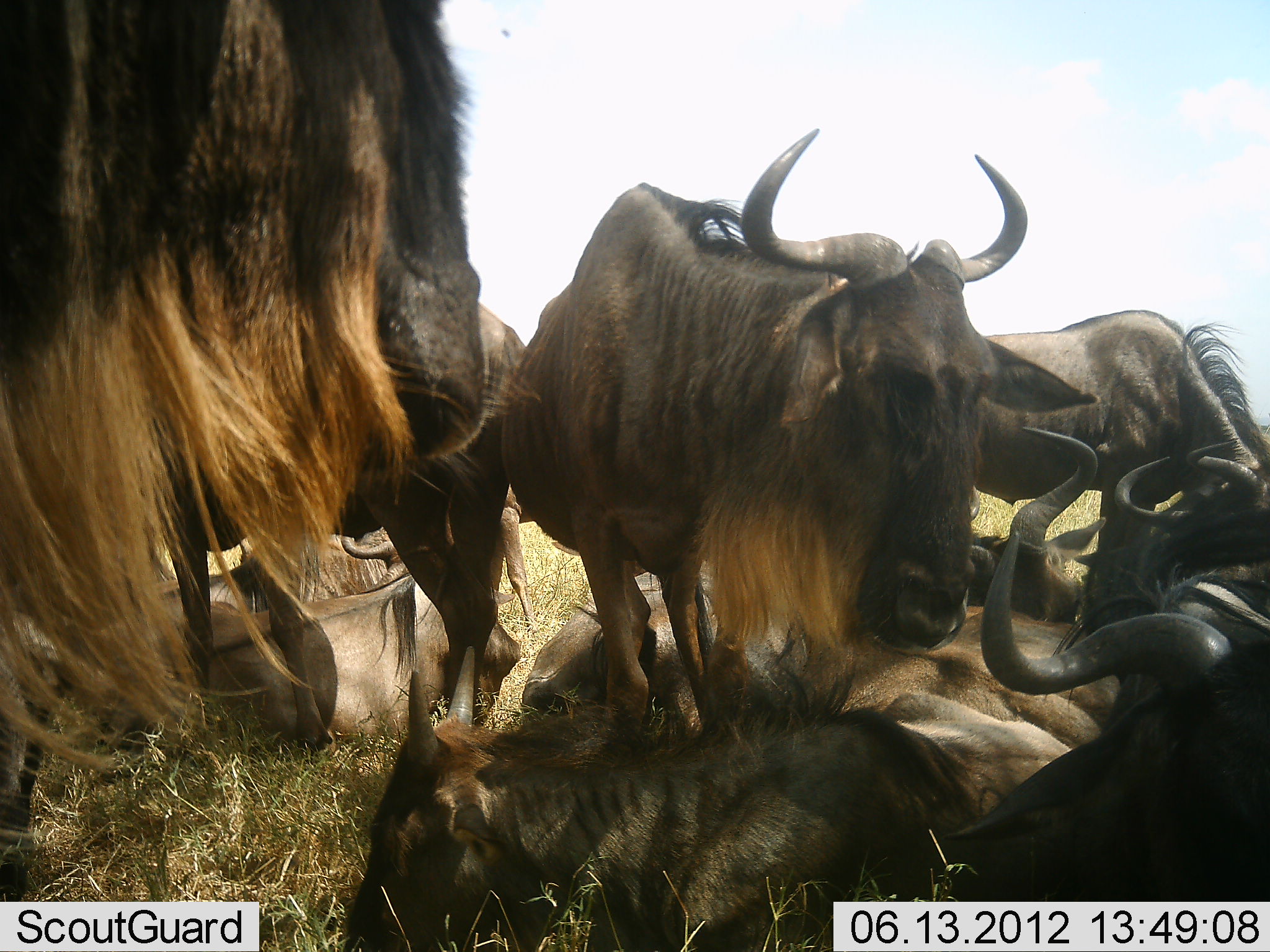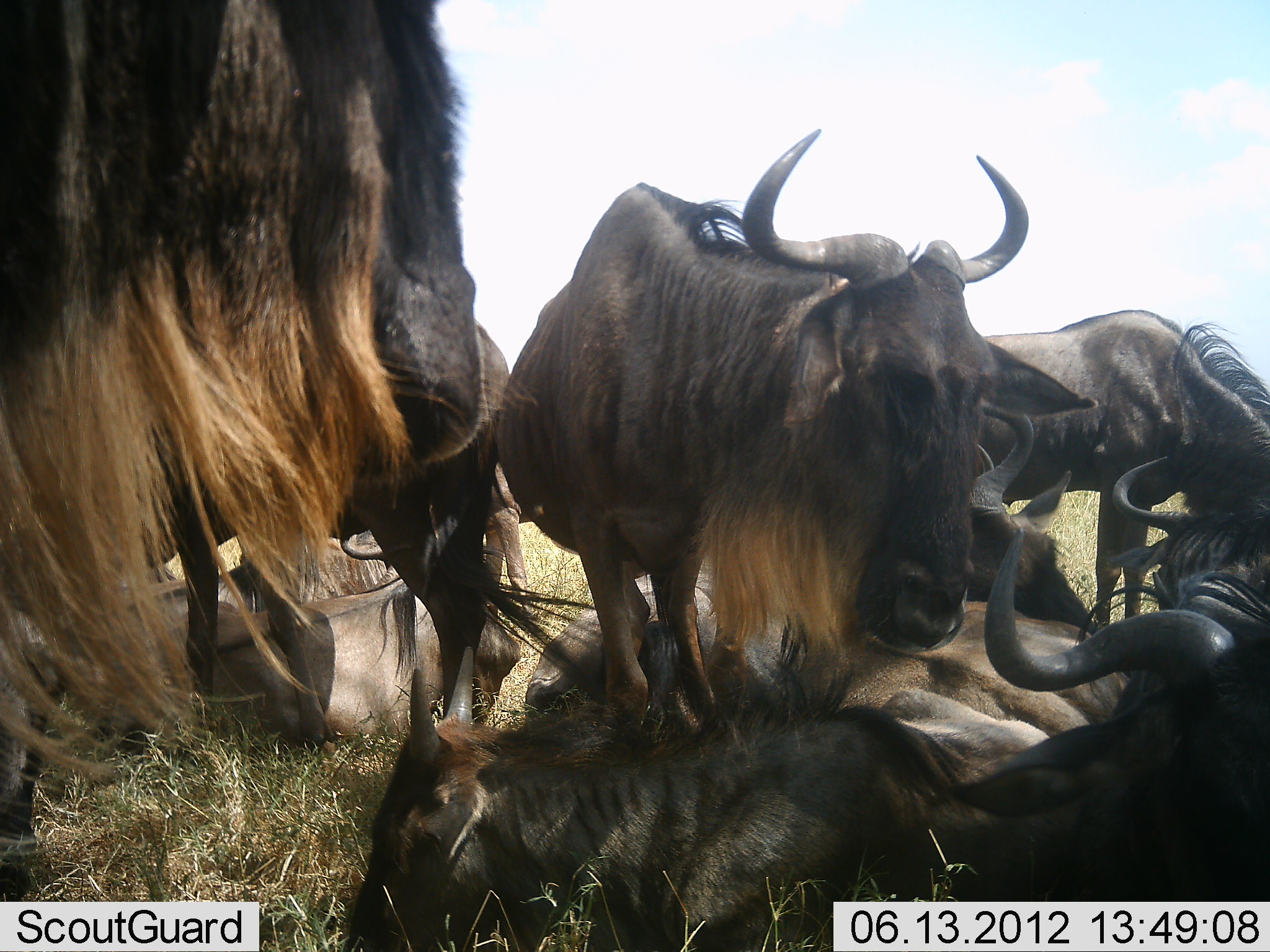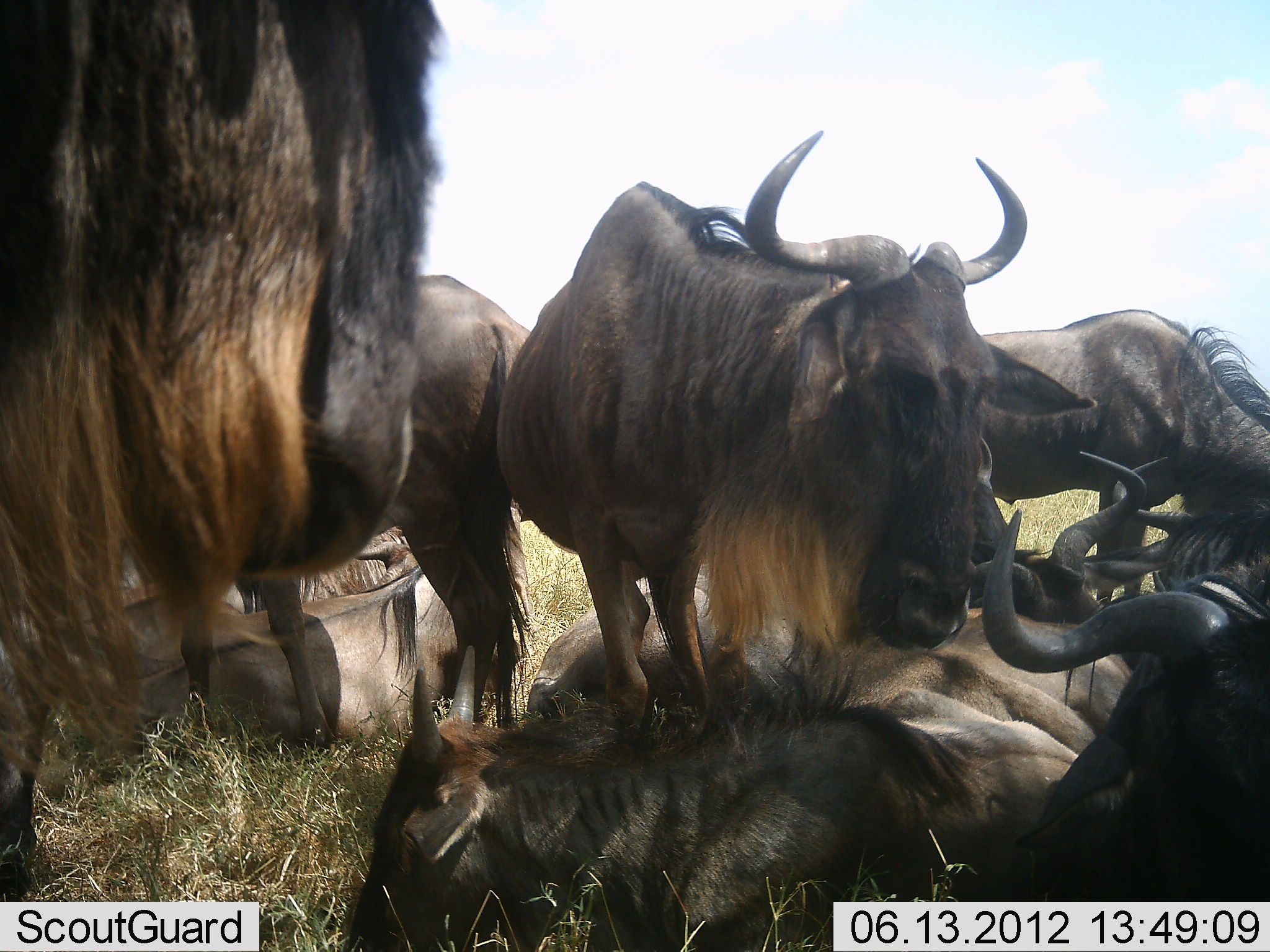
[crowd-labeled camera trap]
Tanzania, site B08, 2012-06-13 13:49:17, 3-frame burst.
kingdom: Animalia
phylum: Chordata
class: Mammalia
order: Artiodactyla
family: Bovidae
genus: Connochaetes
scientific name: Connochaetes taurinus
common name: blue wildebeest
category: wildebeest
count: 9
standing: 60%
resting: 90%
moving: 0%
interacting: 20%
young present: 20%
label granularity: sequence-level